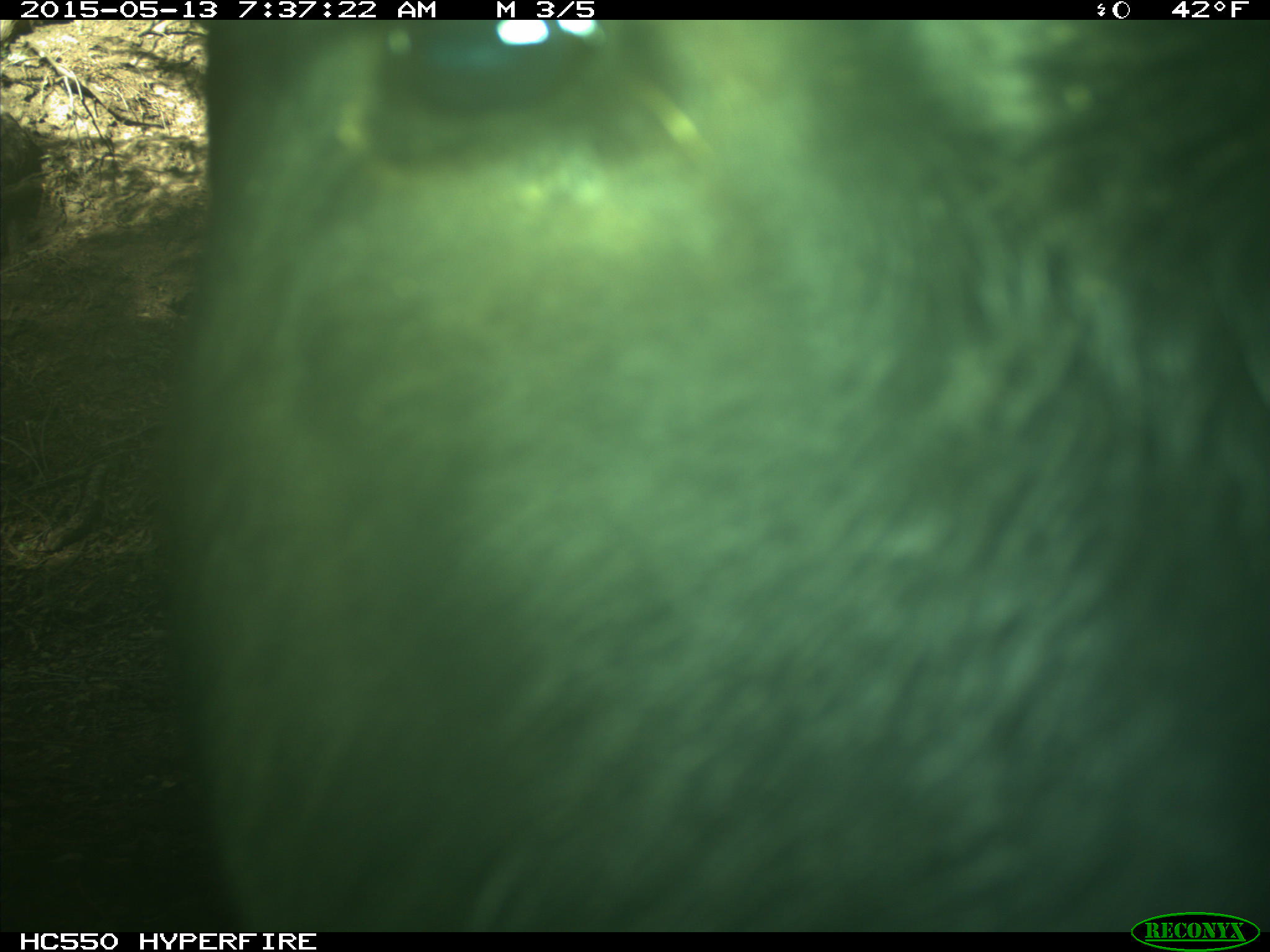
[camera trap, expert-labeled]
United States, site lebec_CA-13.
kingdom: Animalia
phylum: Chordata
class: Mammalia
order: Artiodactyla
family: Bovidae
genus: Bos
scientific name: Bos taurus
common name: domestic cow